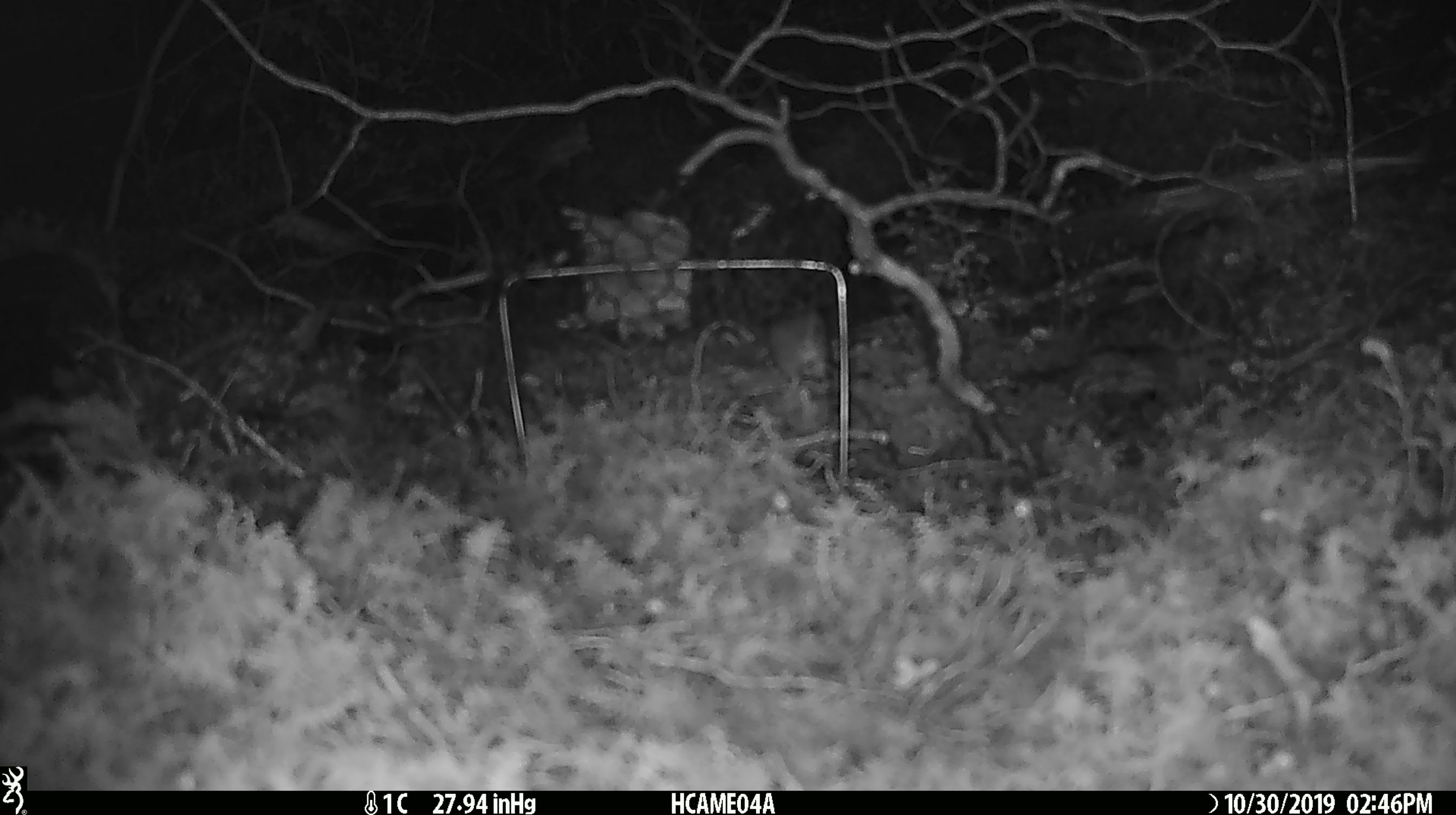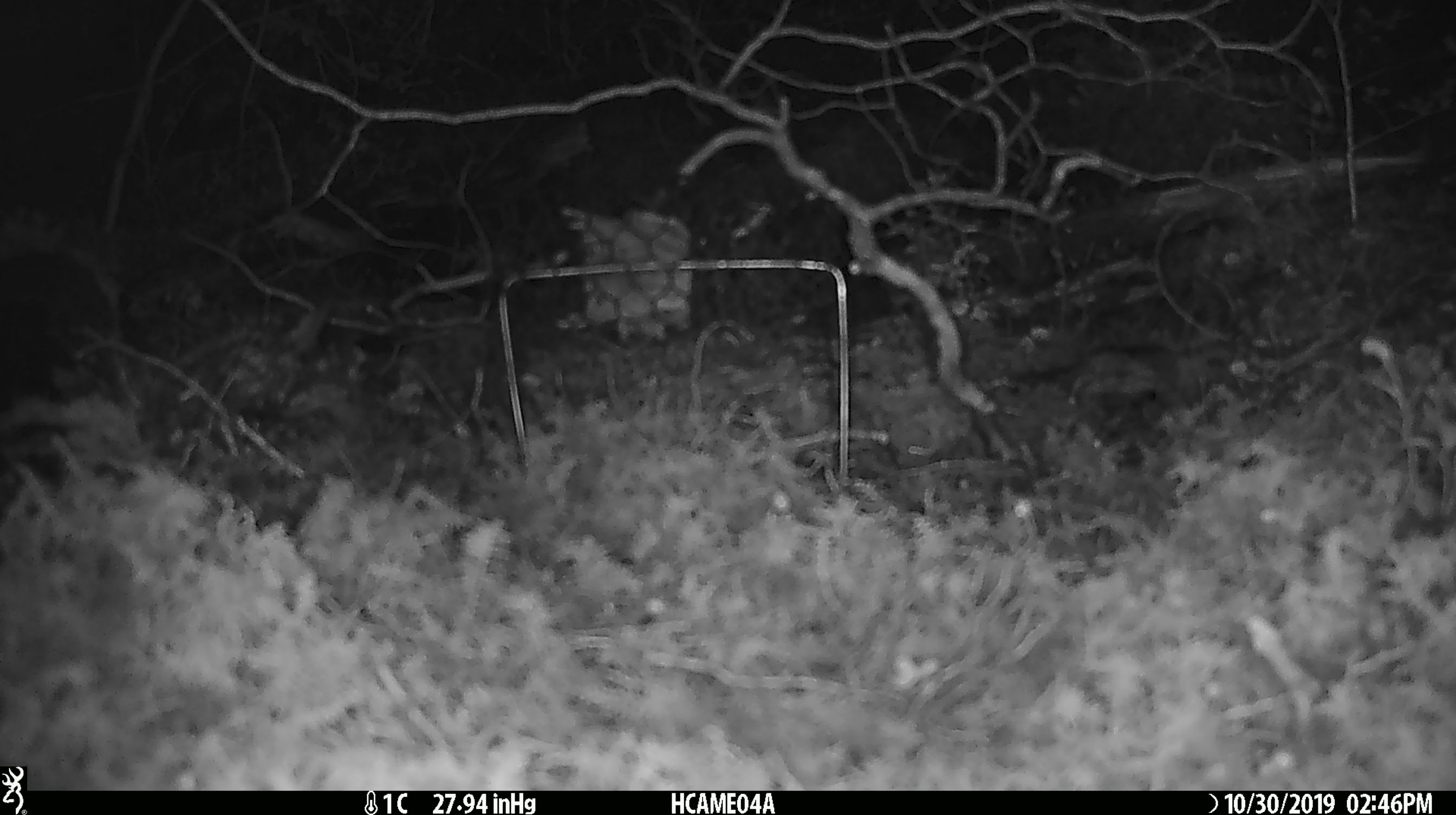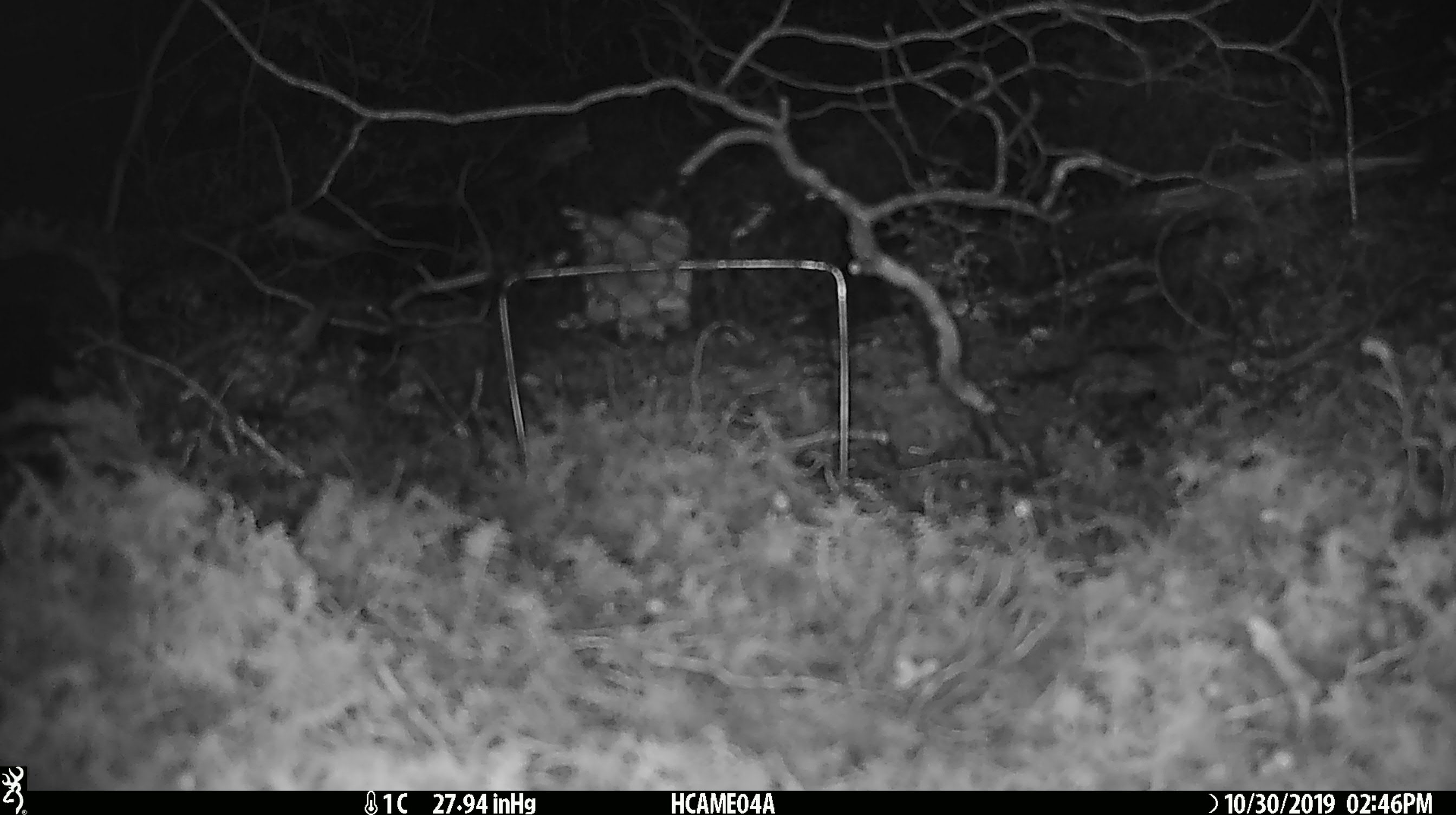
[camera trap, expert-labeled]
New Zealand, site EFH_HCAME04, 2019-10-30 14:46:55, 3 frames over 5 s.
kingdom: Animalia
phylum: Chordata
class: Mammalia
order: Rodentia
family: Muridae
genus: Mus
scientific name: Mus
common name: mouse